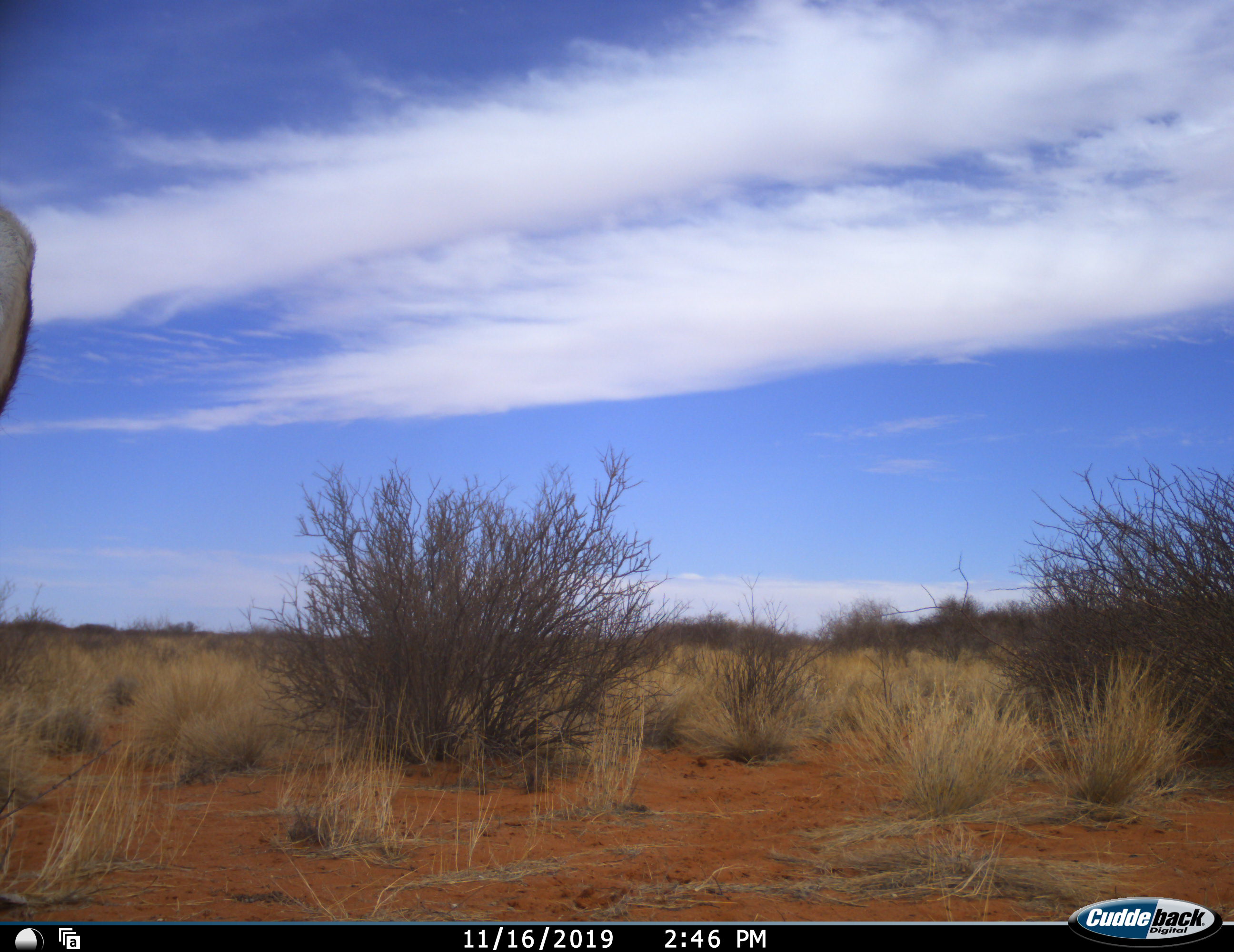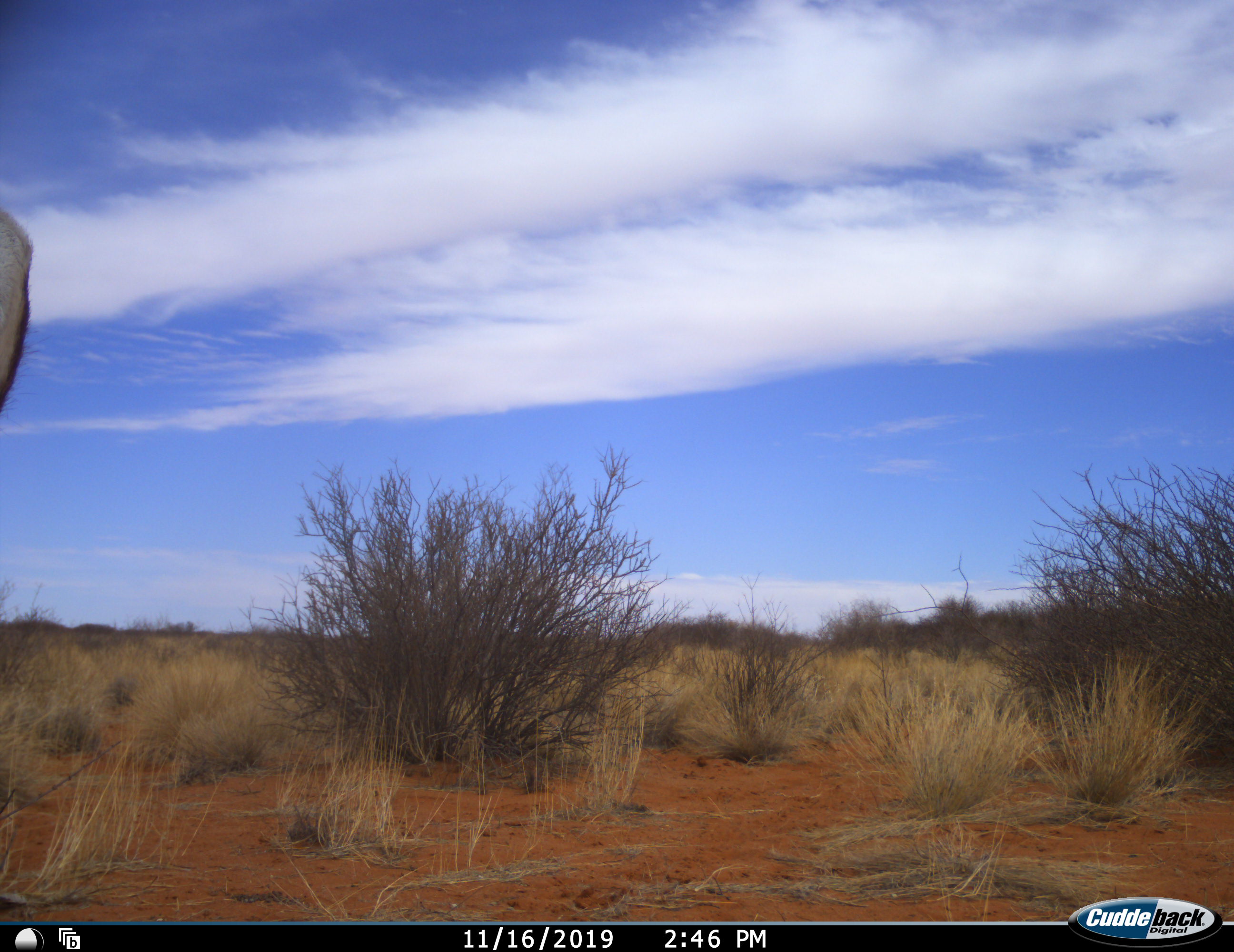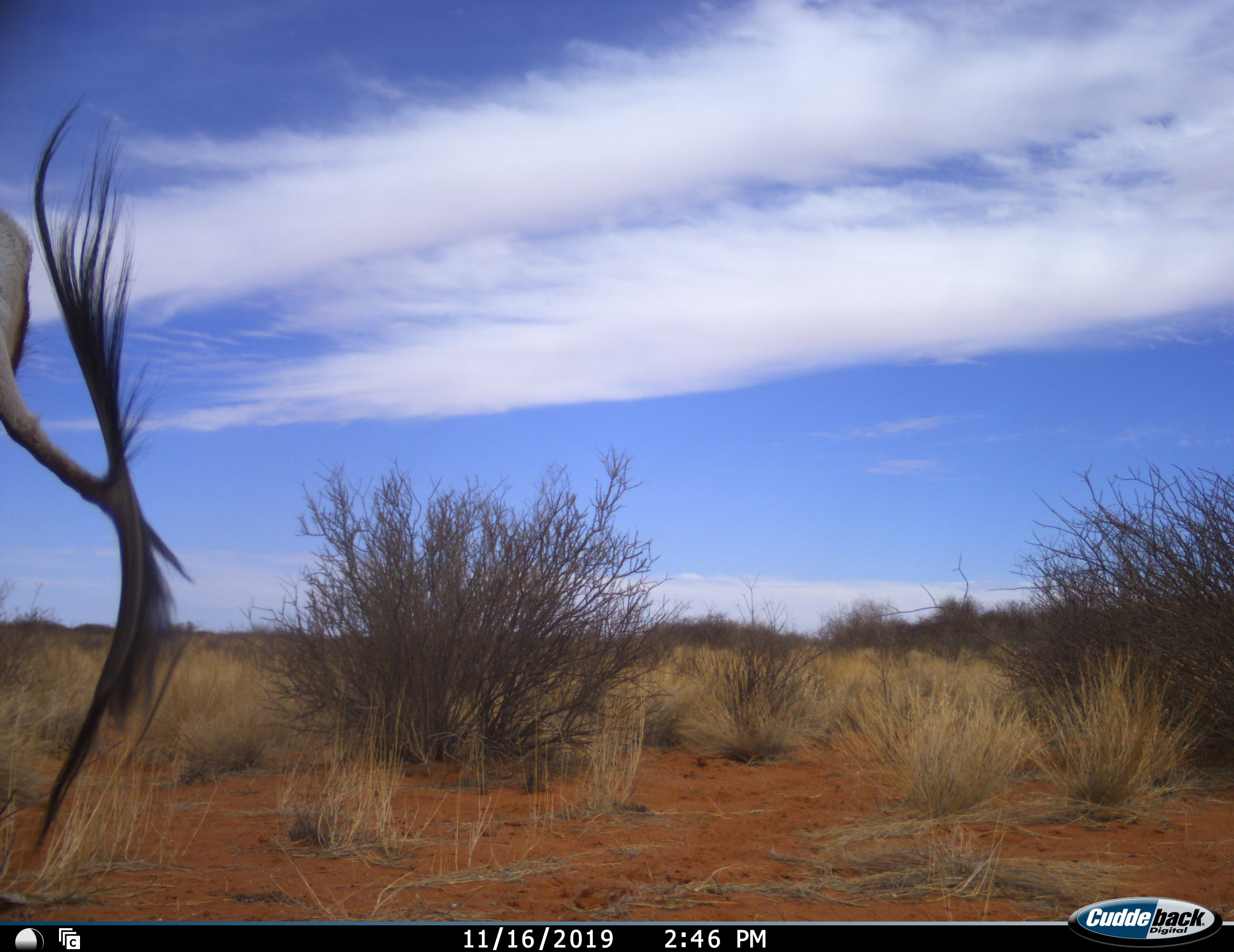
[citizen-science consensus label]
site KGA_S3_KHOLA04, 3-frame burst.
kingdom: Animalia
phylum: Chordata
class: Mammalia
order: Artiodactyla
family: Bovidae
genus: Antidorcas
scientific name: Antidorcas marsupialis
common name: springbok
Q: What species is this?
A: Springbok (Antidorcas marsupialis).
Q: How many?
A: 1.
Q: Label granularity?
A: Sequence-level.